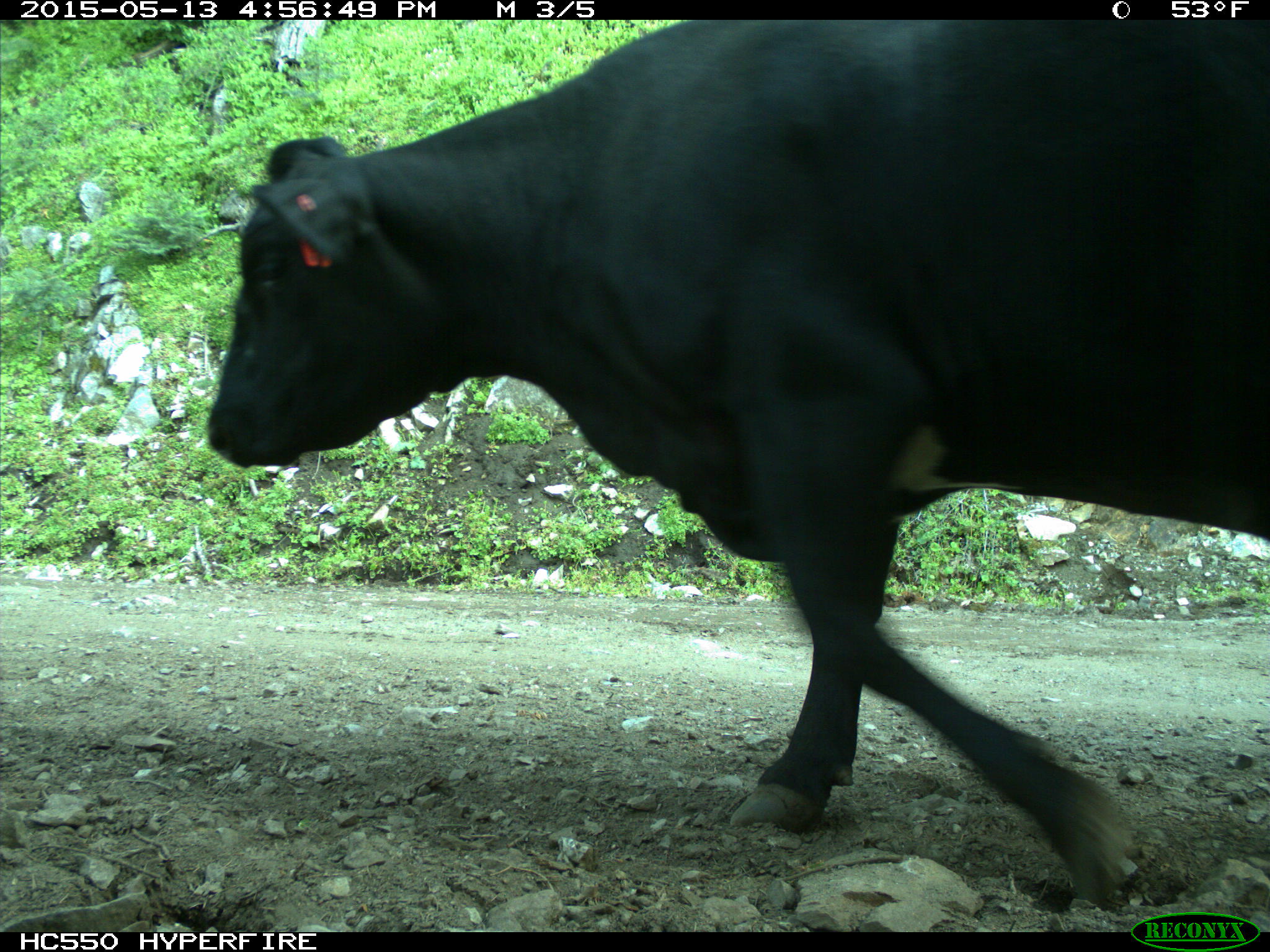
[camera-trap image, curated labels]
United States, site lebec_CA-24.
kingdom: Animalia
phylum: Chordata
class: Mammalia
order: Artiodactyla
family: Bovidae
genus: Bos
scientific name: Bos taurus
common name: domestic cow